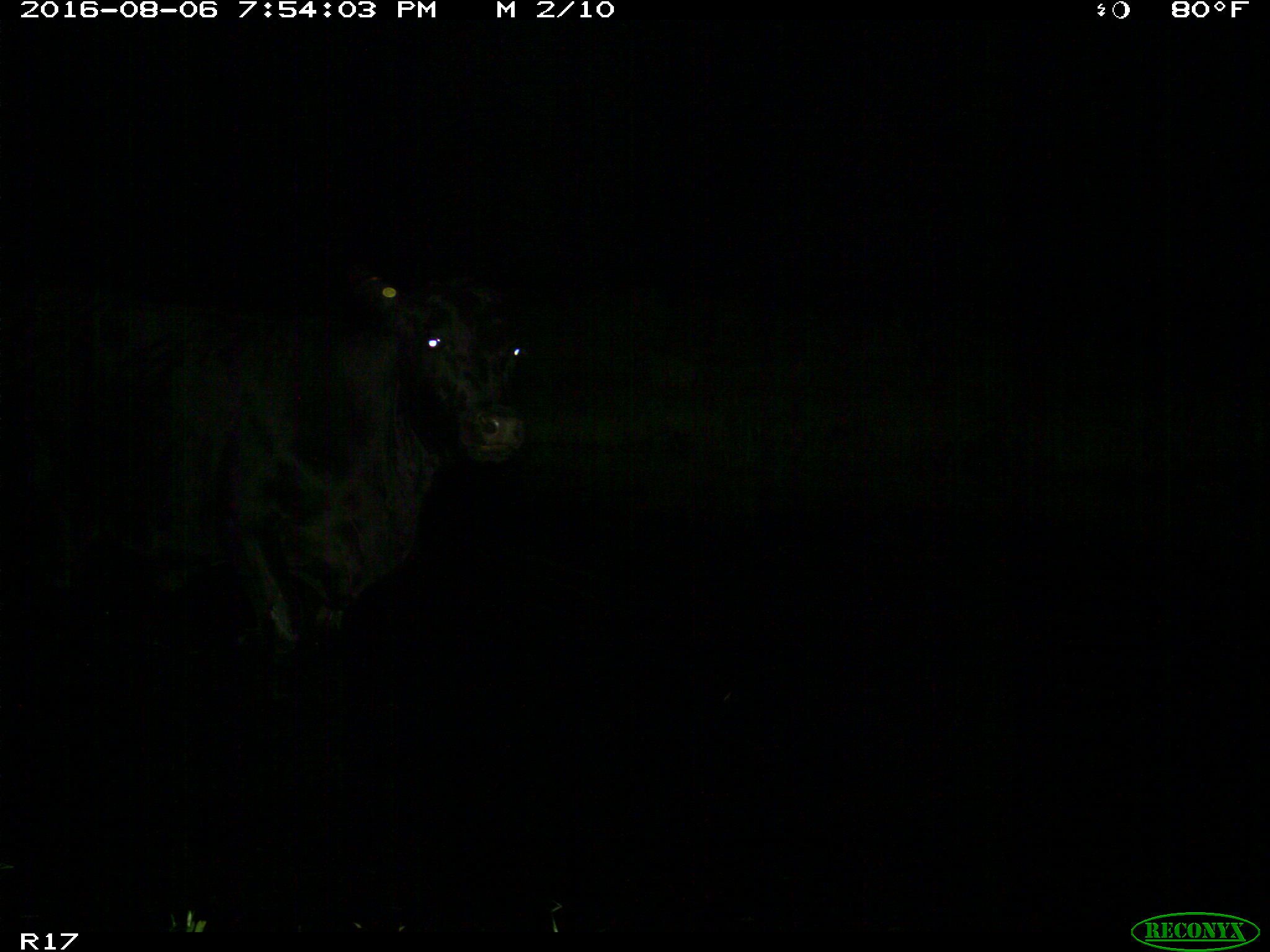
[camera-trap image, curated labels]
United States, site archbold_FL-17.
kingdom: Animalia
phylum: Chordata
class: Mammalia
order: Artiodactyla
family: Bovidae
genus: Bos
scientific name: Bos taurus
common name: domestic cow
Bos taurus (domestic cow).